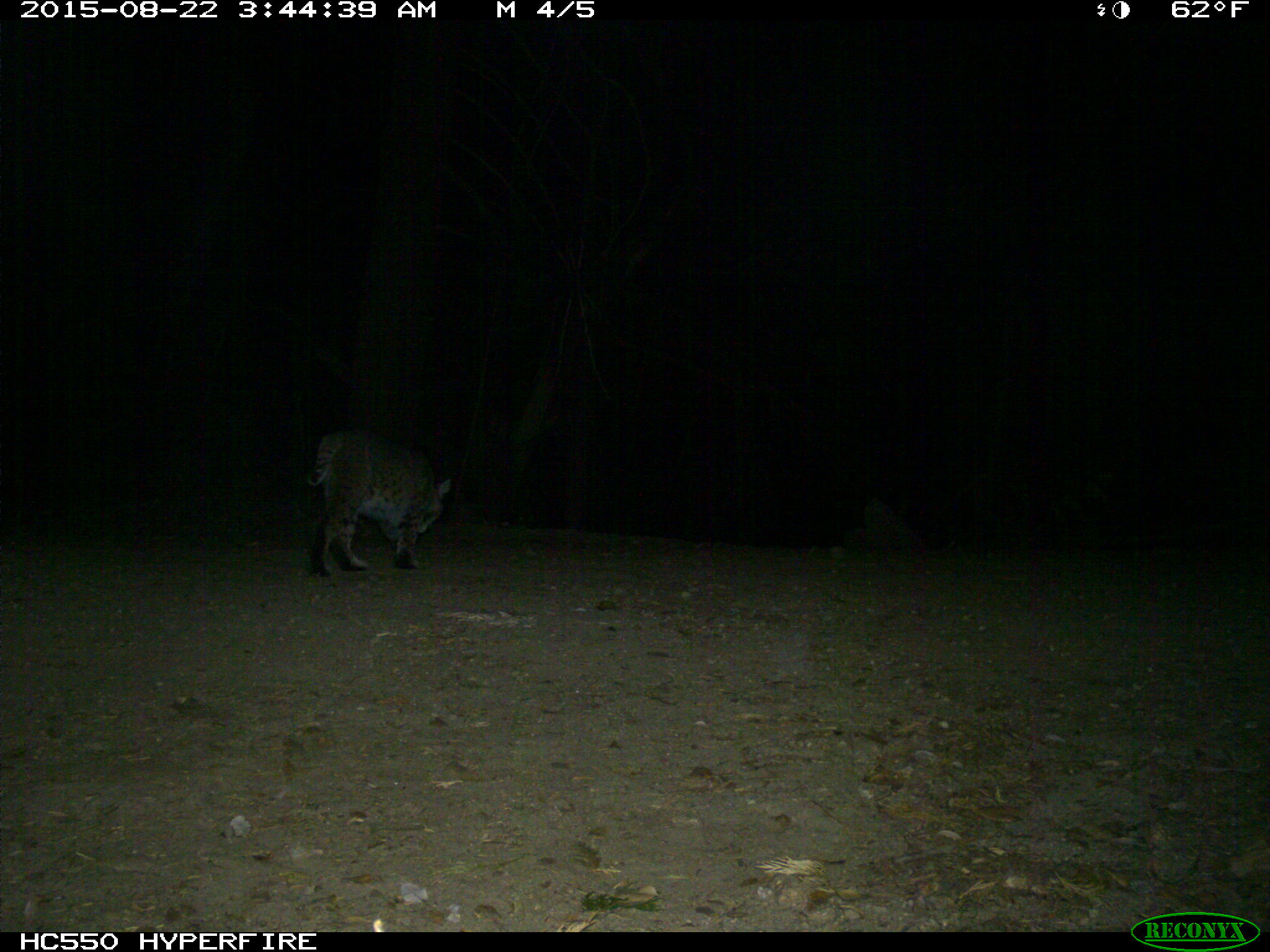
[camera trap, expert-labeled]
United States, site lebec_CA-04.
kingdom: Animalia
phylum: Chordata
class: Mammalia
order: Carnivora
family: Felidae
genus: Lynx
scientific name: Lynx rufus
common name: bobcat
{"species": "Lynx rufus (bobcat)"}